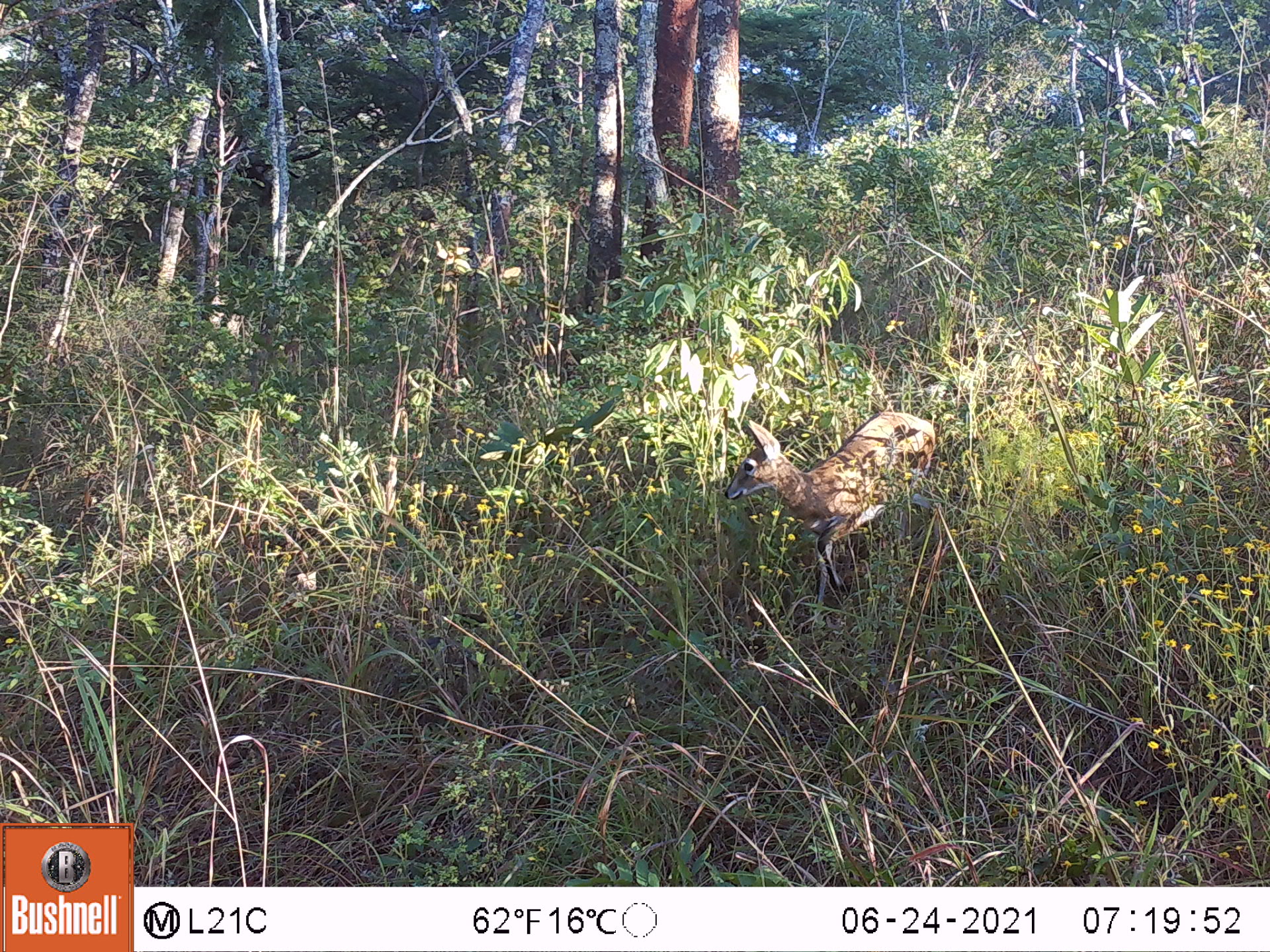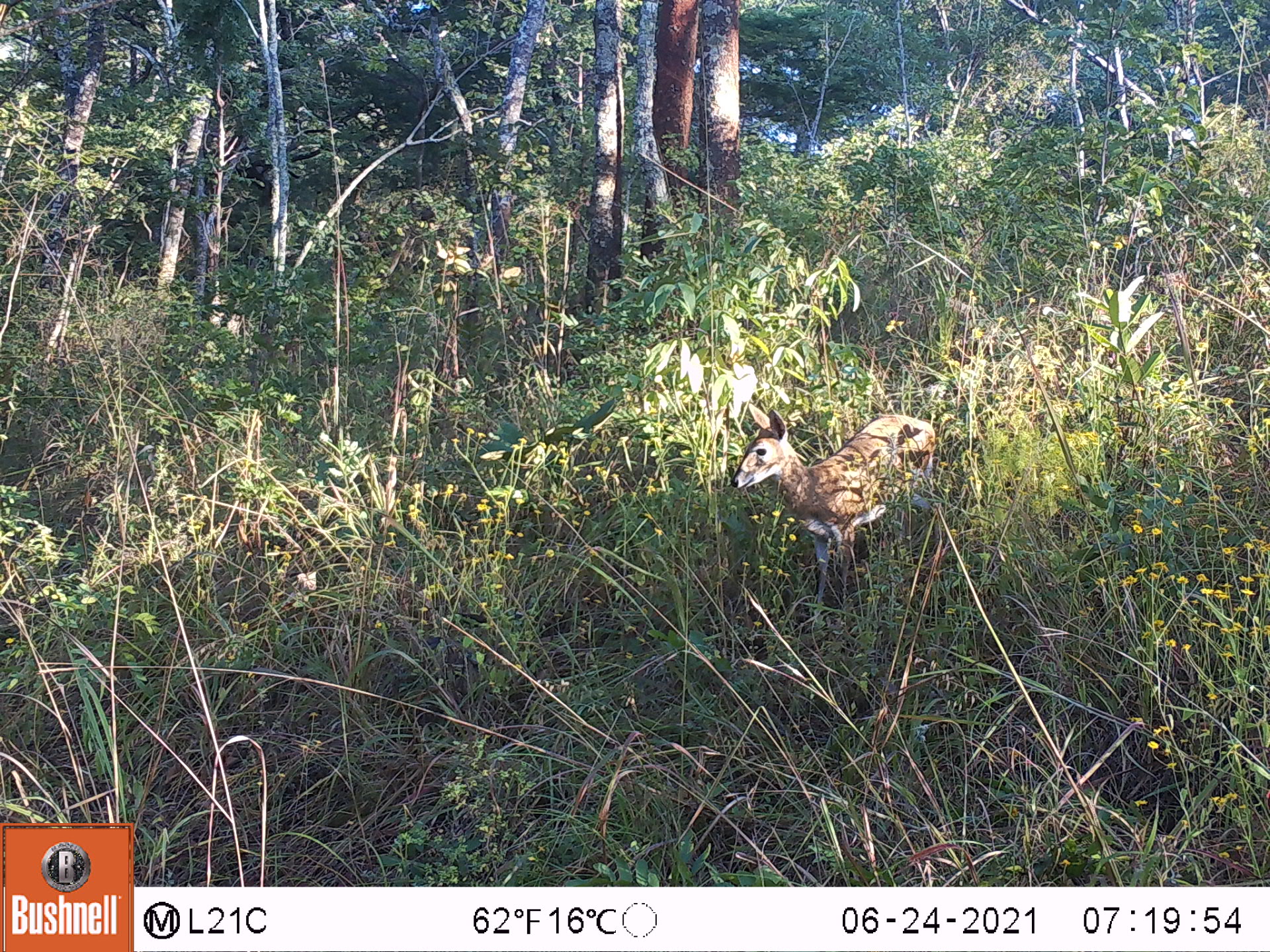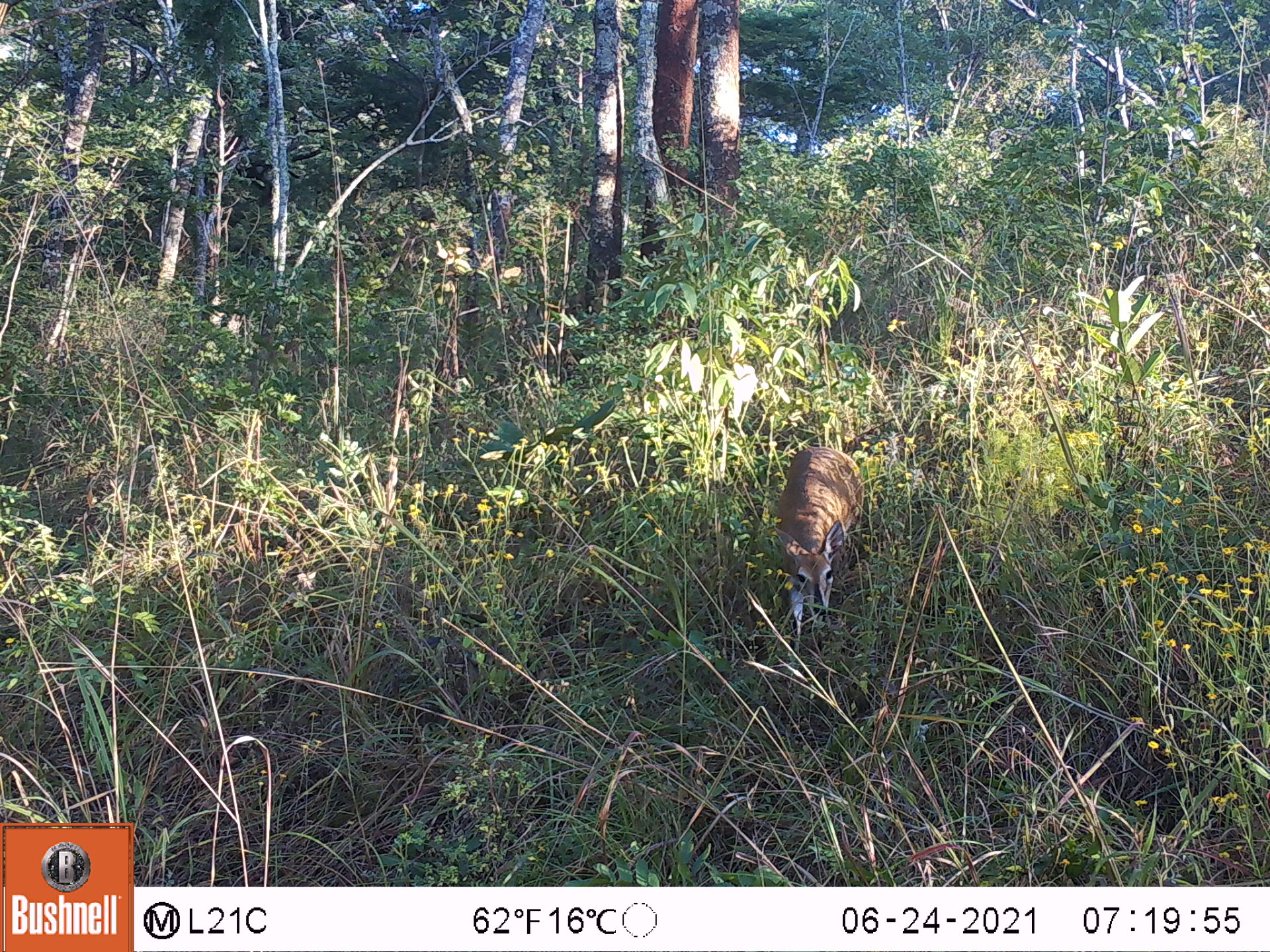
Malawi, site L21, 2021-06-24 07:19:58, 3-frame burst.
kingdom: Animalia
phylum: Chordata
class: Mammalia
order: Artiodactyla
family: Bovidae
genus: Sylvicapra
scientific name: Sylvicapra grimmia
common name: common duiker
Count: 1.